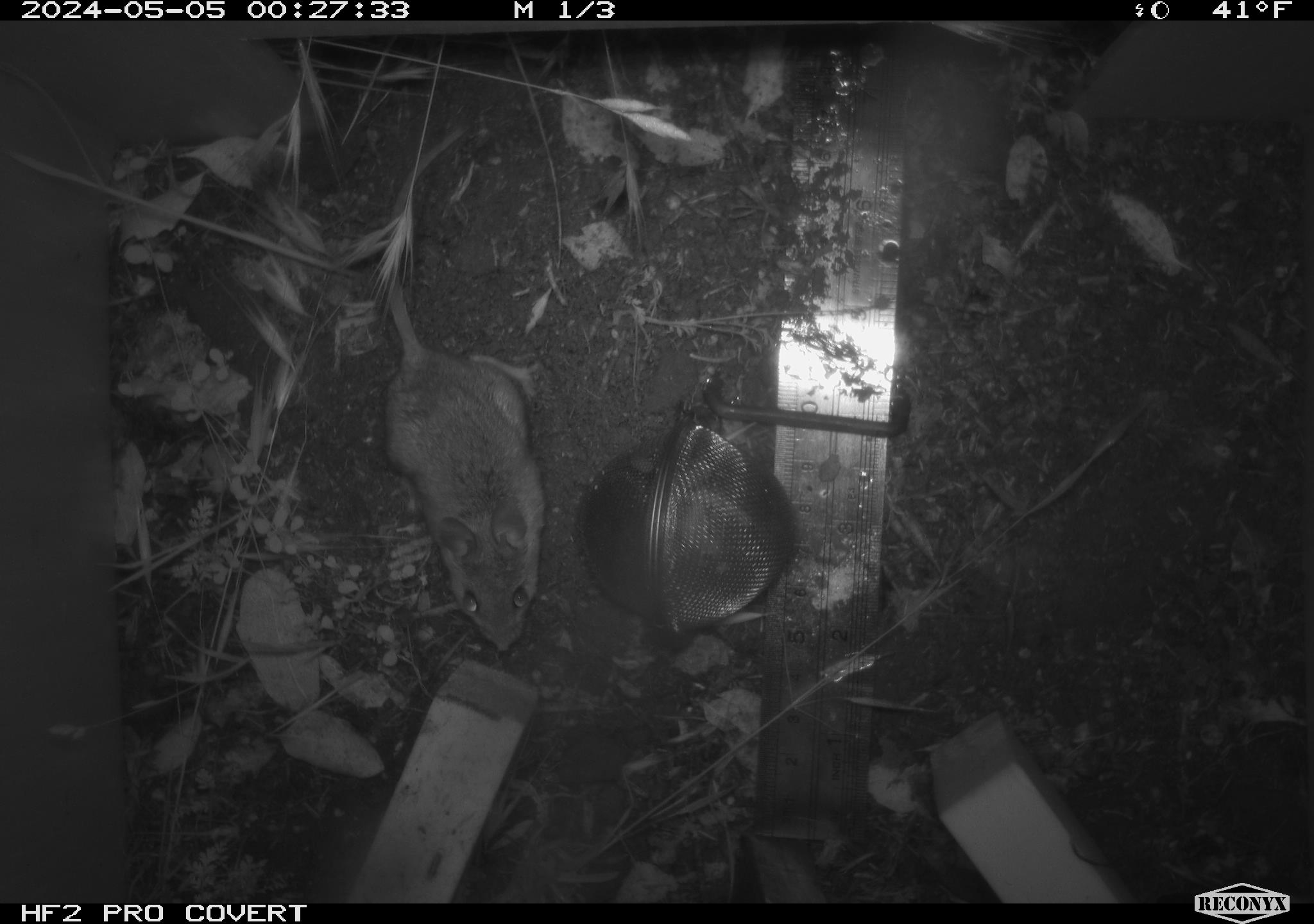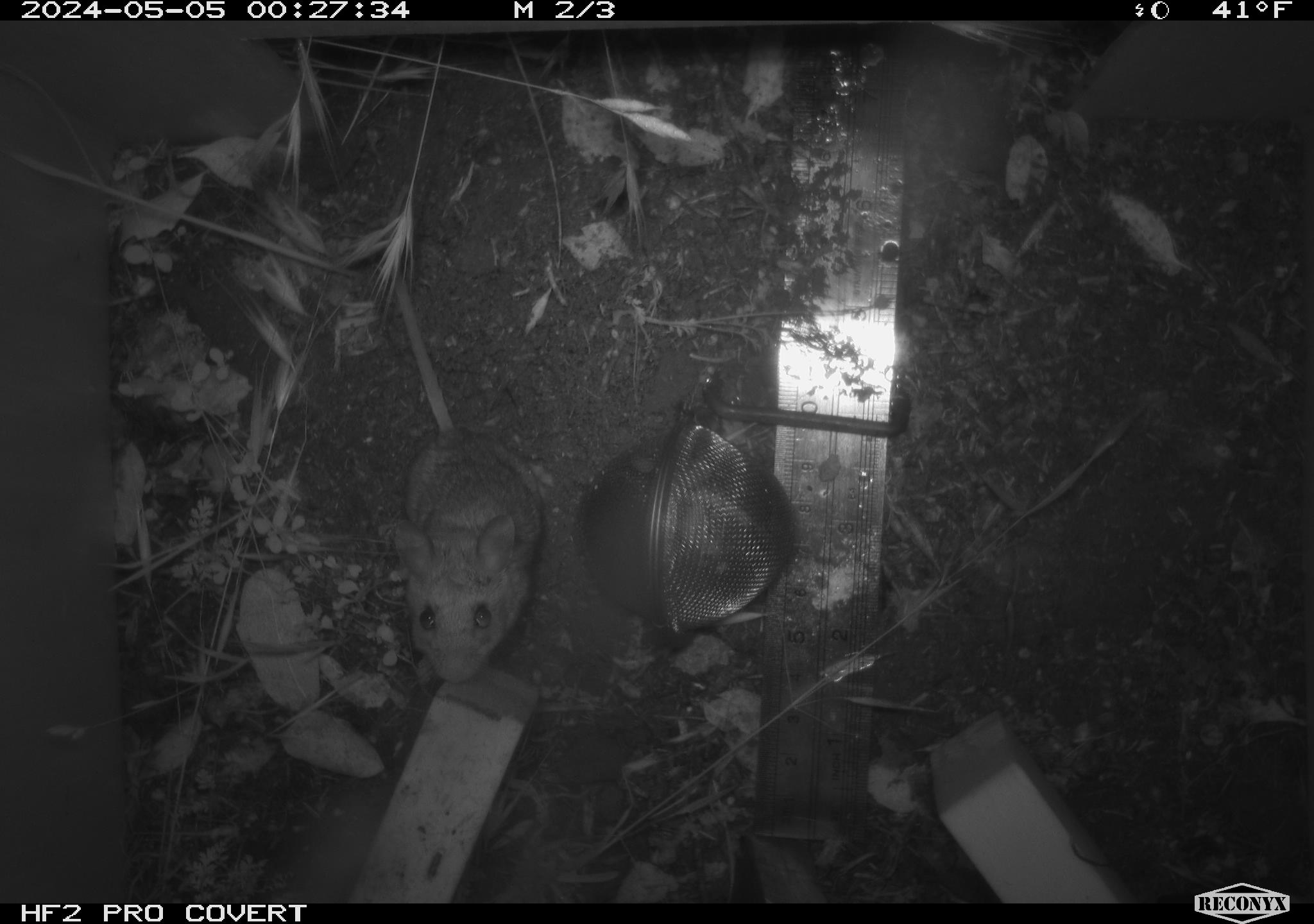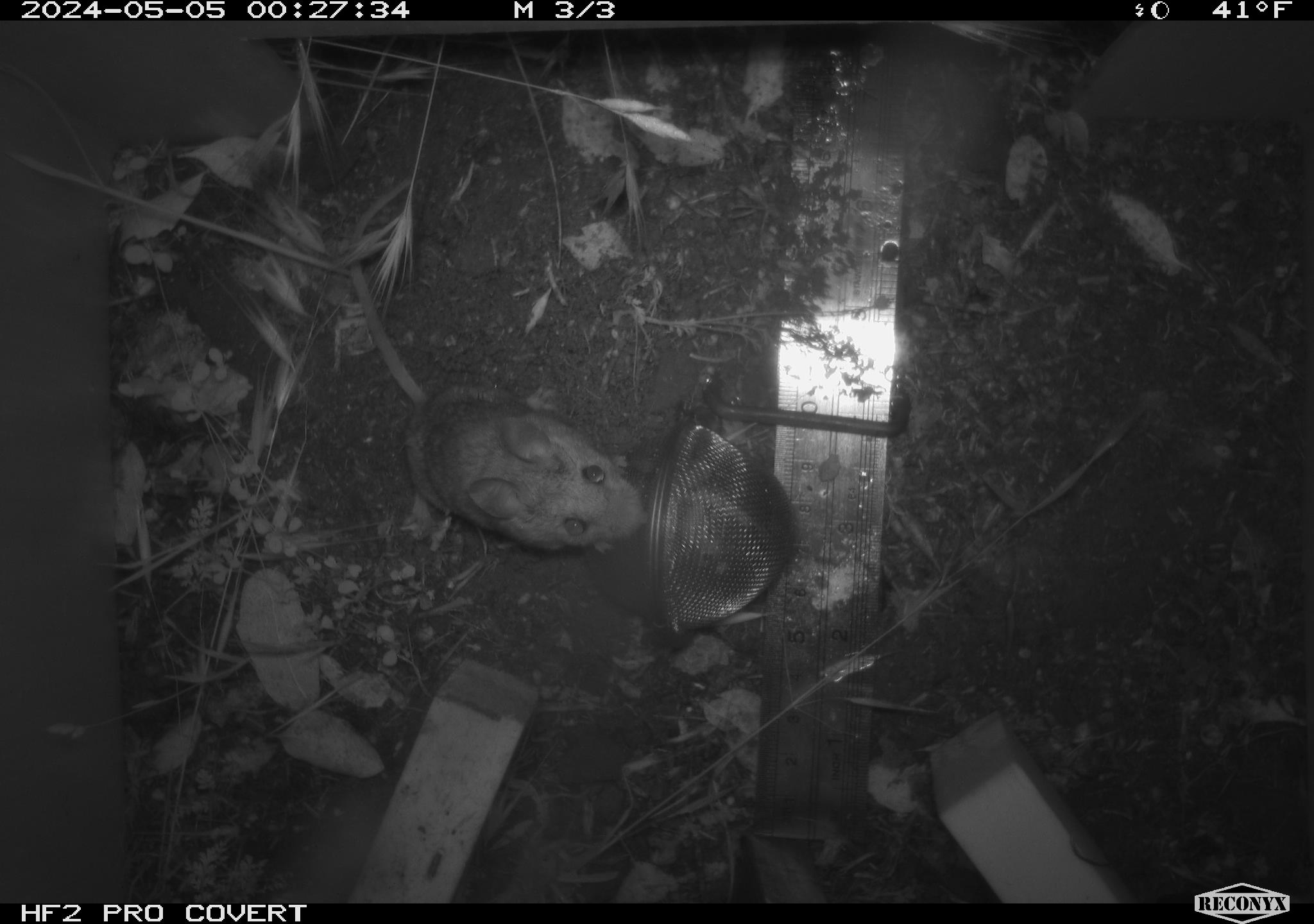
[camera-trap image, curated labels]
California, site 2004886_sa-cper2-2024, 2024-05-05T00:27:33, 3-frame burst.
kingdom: Animalia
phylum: Chordata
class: Mammalia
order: Rodentia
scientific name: Rodentia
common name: rodent